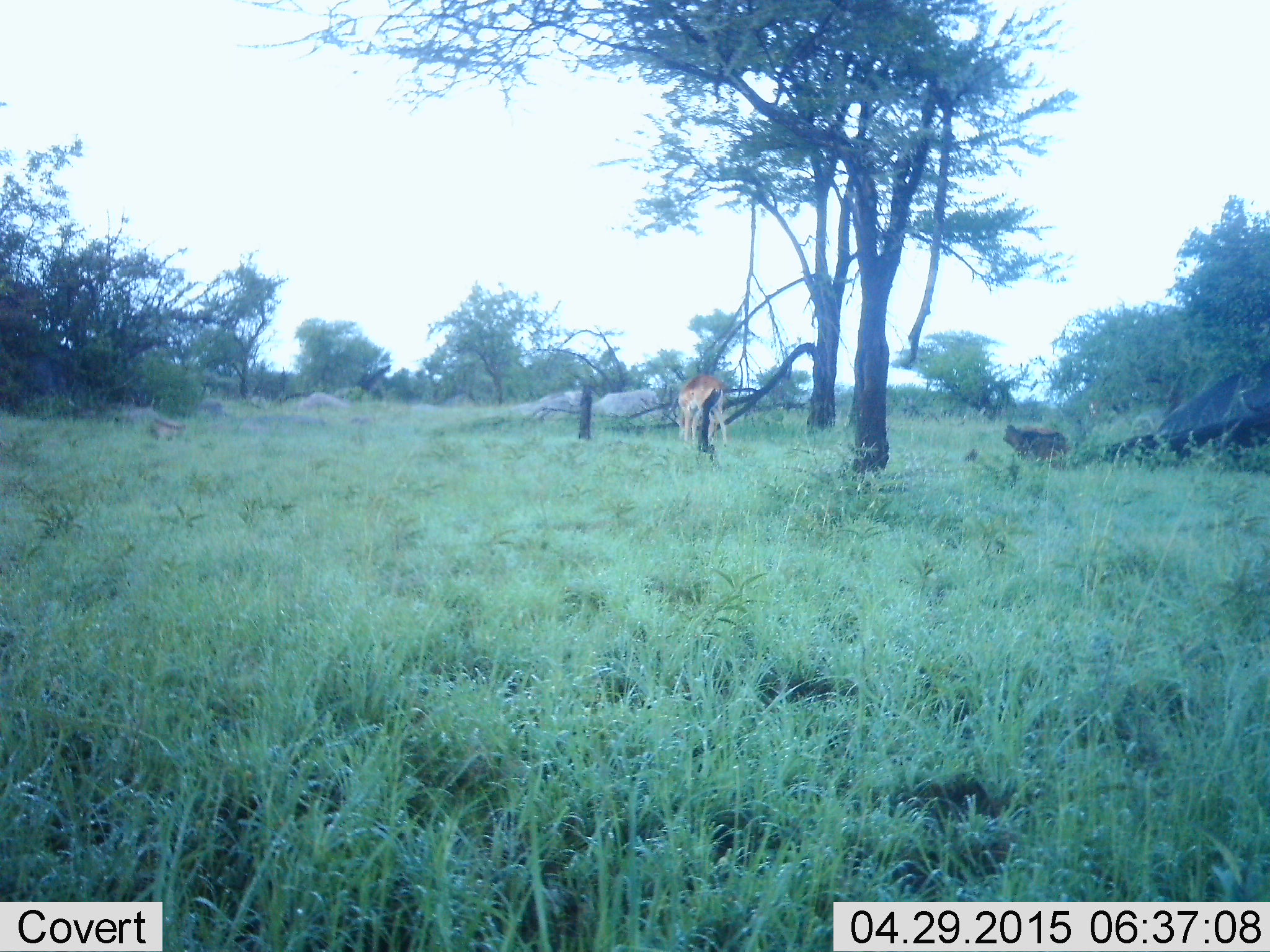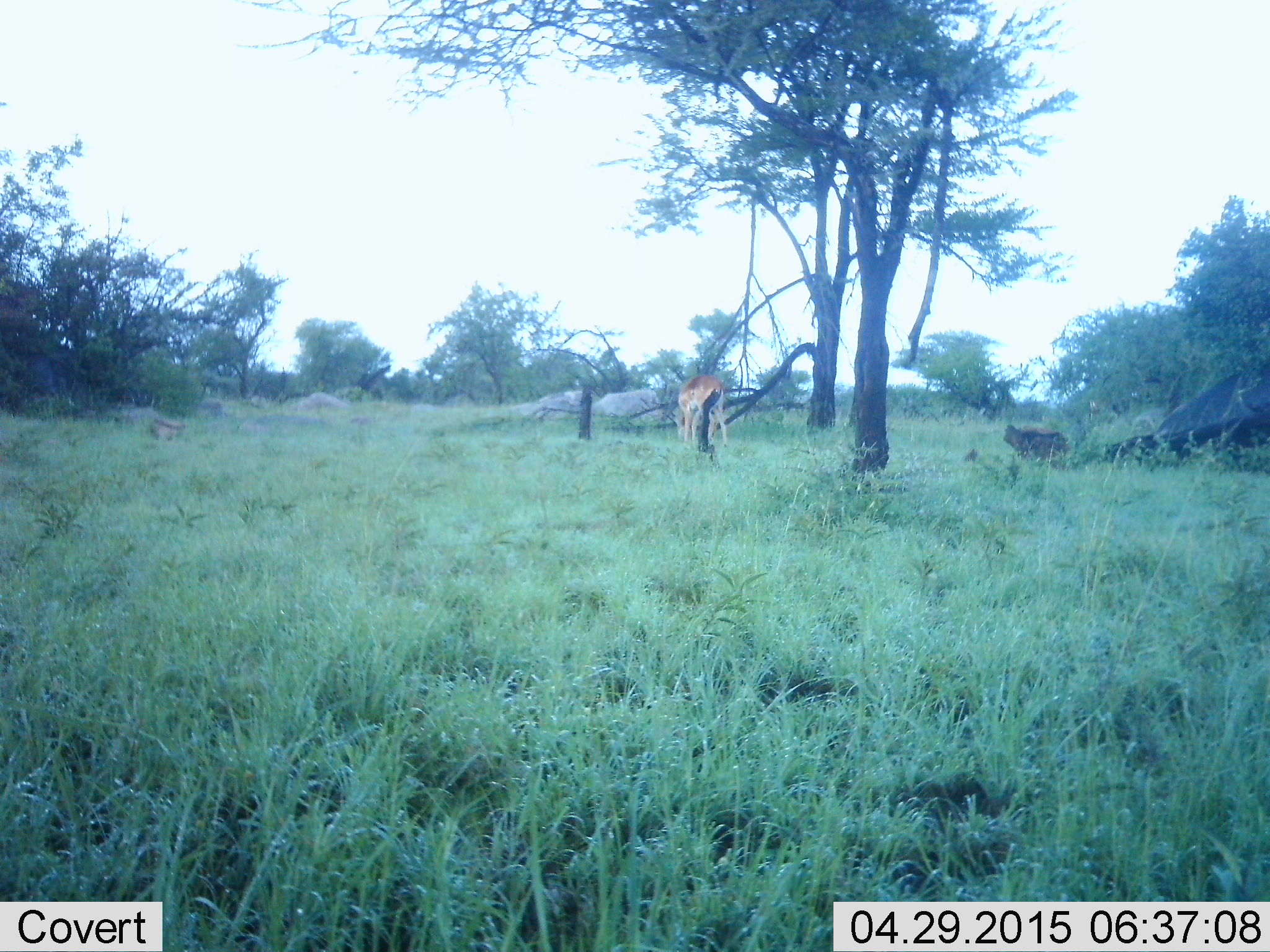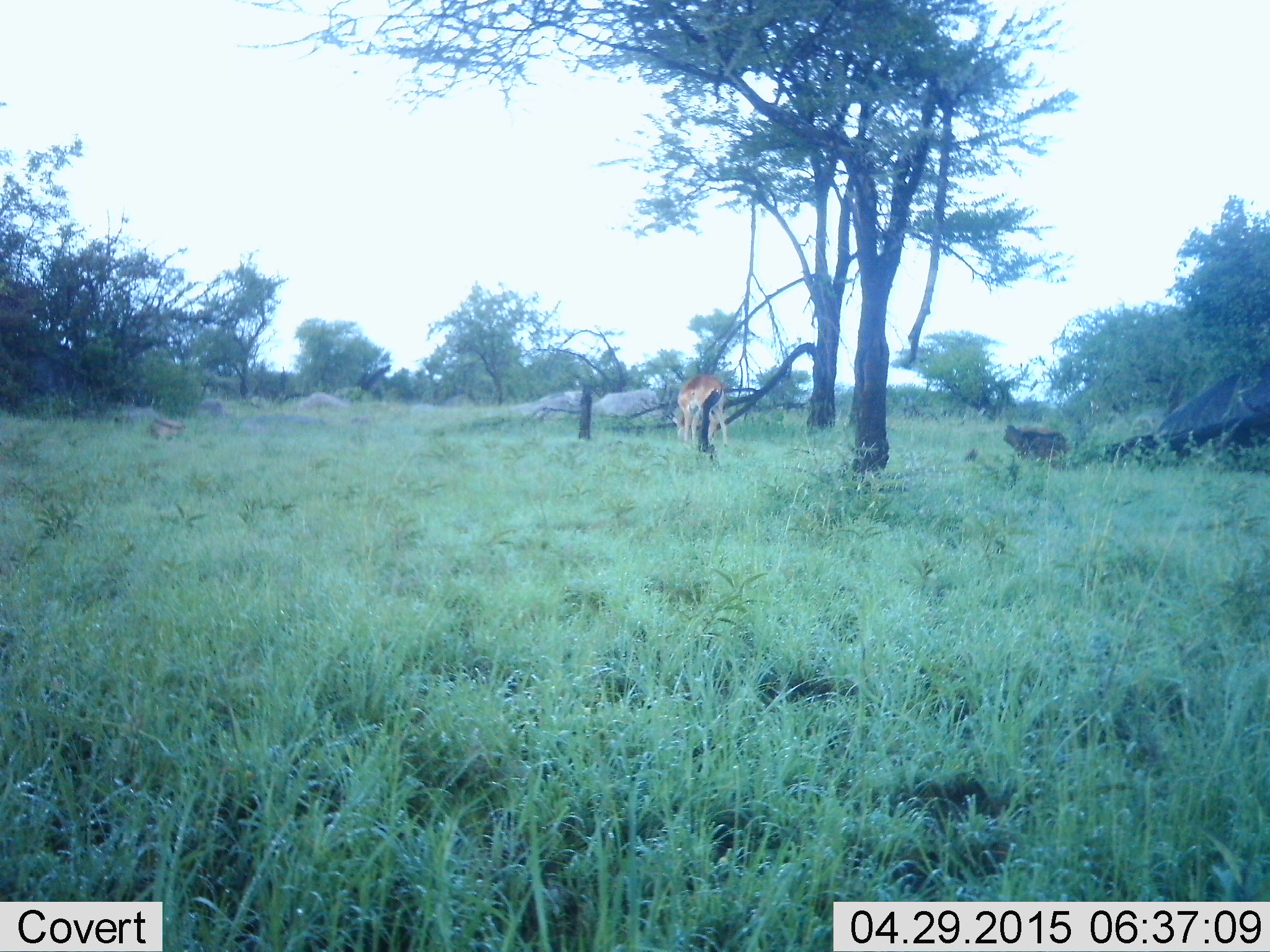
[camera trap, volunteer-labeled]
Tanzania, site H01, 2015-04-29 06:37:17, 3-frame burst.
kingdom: Animalia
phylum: Chordata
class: Mammalia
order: Artiodactyla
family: Bovidae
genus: Aepyceros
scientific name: Aepyceros melampus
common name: impala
Impala (Aepyceros melampus), count 1. Behavior (volunteer vote fractions): standing 10%, resting 0%, moving 0%, interacting 0%. Young present (vote fraction): 0%. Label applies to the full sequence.